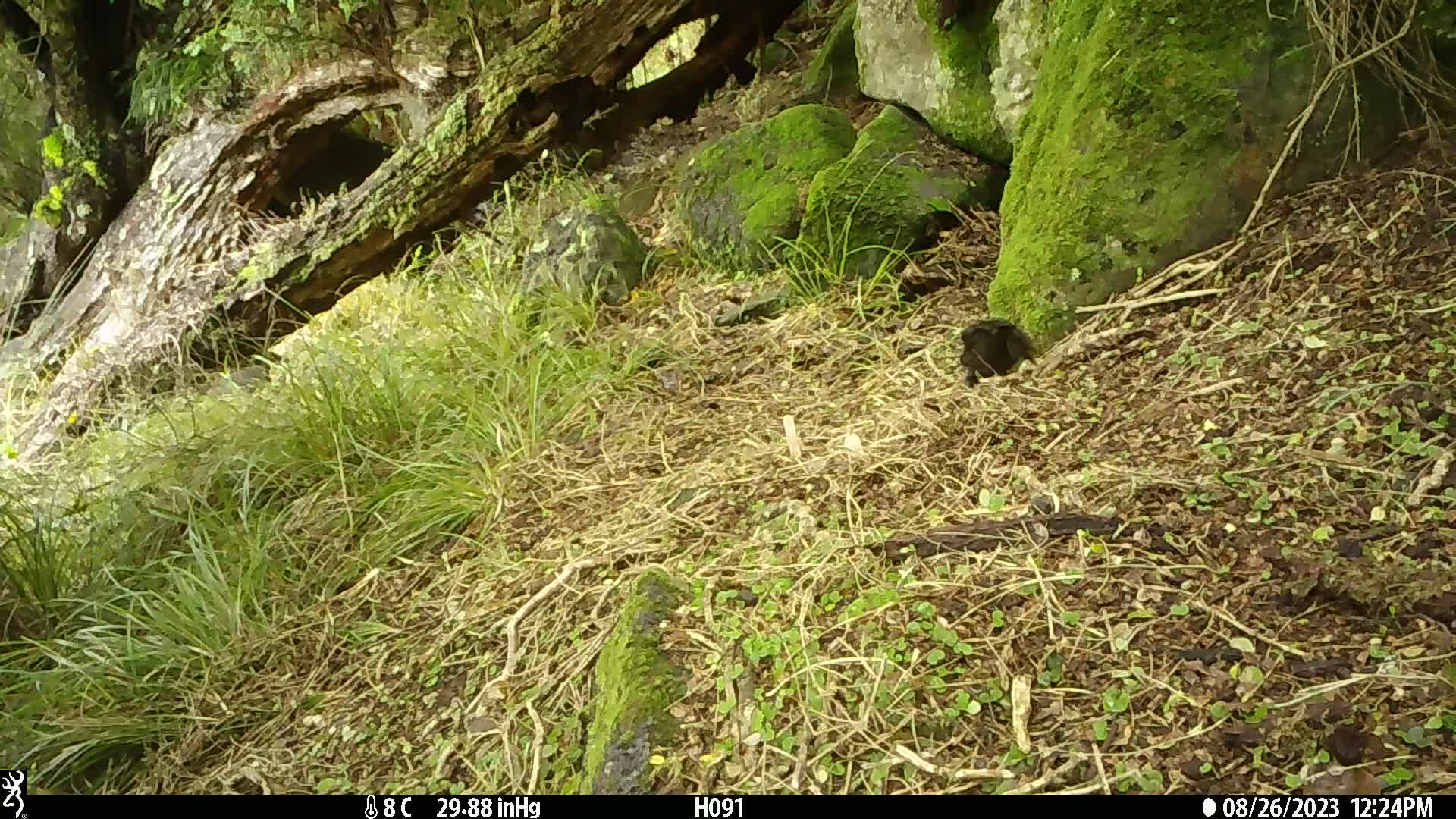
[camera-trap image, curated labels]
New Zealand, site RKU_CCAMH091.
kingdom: Animalia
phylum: Chordata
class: Aves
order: Passeriformes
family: Turdidae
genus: Turdus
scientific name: Turdus merula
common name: eurasian blackbird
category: blackbird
Blackbird (eurasian blackbird) (Turdus merula).